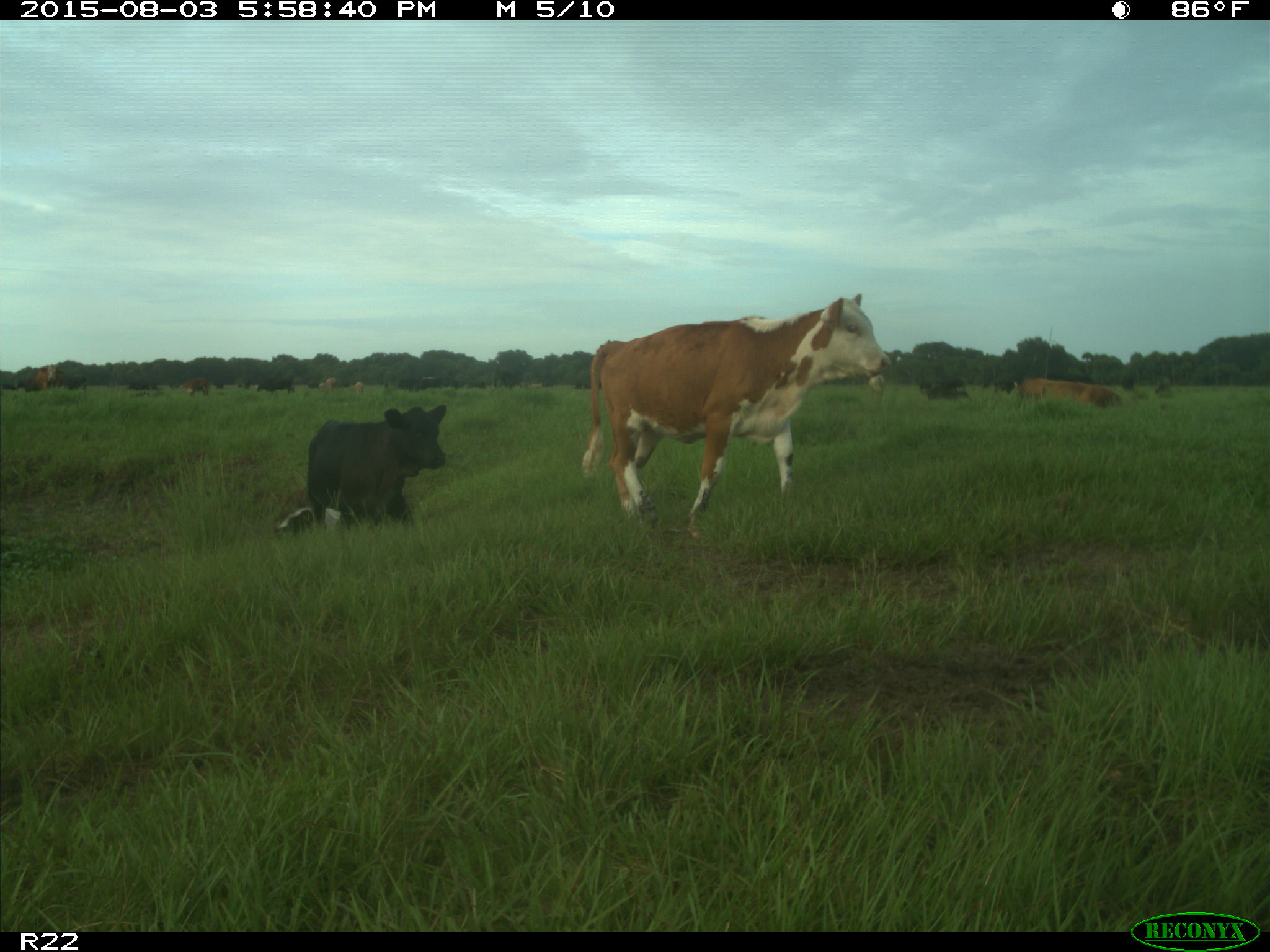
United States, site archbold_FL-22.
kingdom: Animalia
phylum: Chordata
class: Mammalia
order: Artiodactyla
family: Bovidae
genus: Bos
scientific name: Bos taurus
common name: domestic cow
Bos taurus (domestic cow).